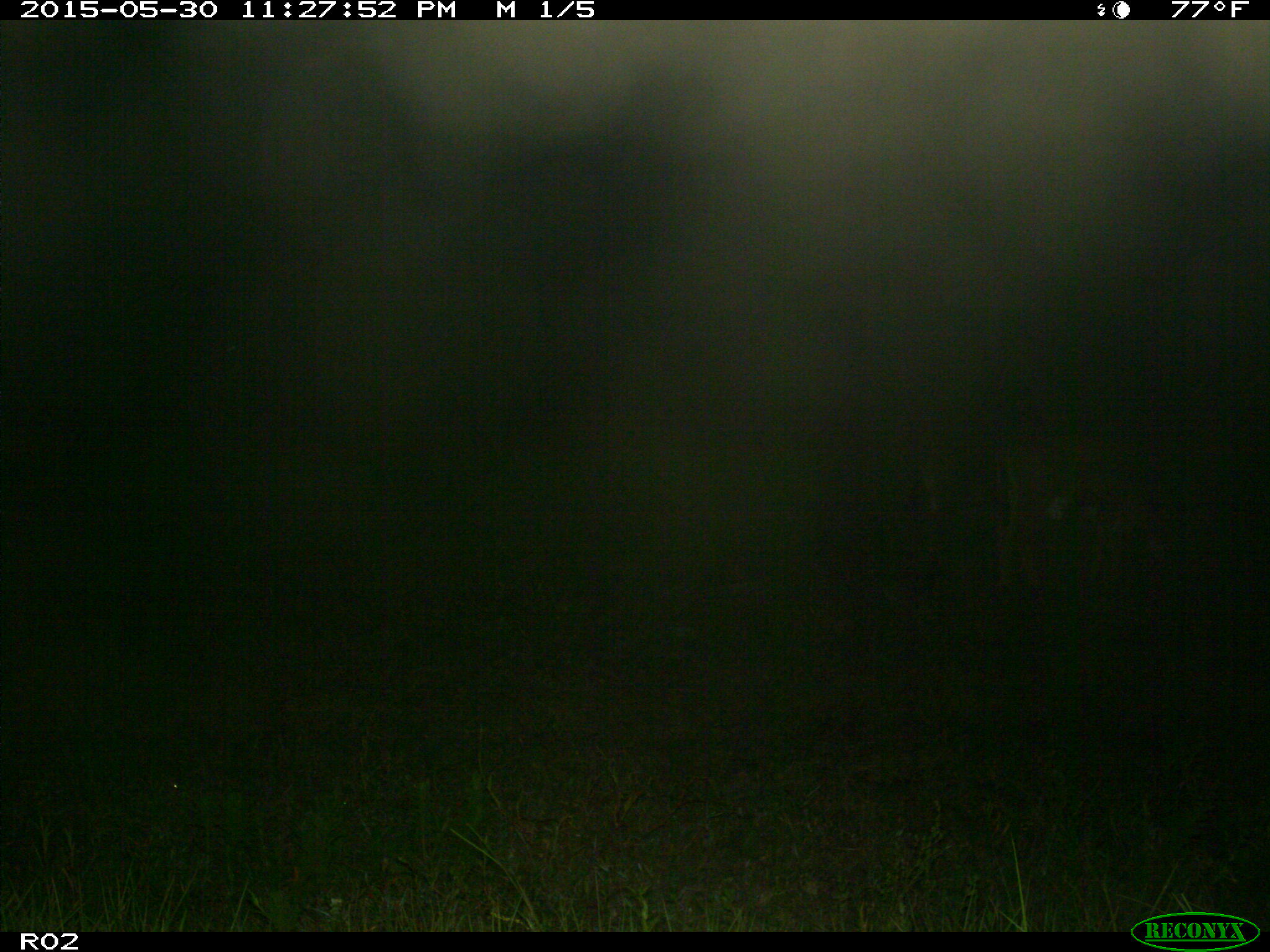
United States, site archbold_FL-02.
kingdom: Animalia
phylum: Chordata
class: Mammalia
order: Artiodactyla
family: Bovidae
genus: Bos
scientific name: Bos taurus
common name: domestic cow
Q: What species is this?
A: Bos taurus (domestic cow).